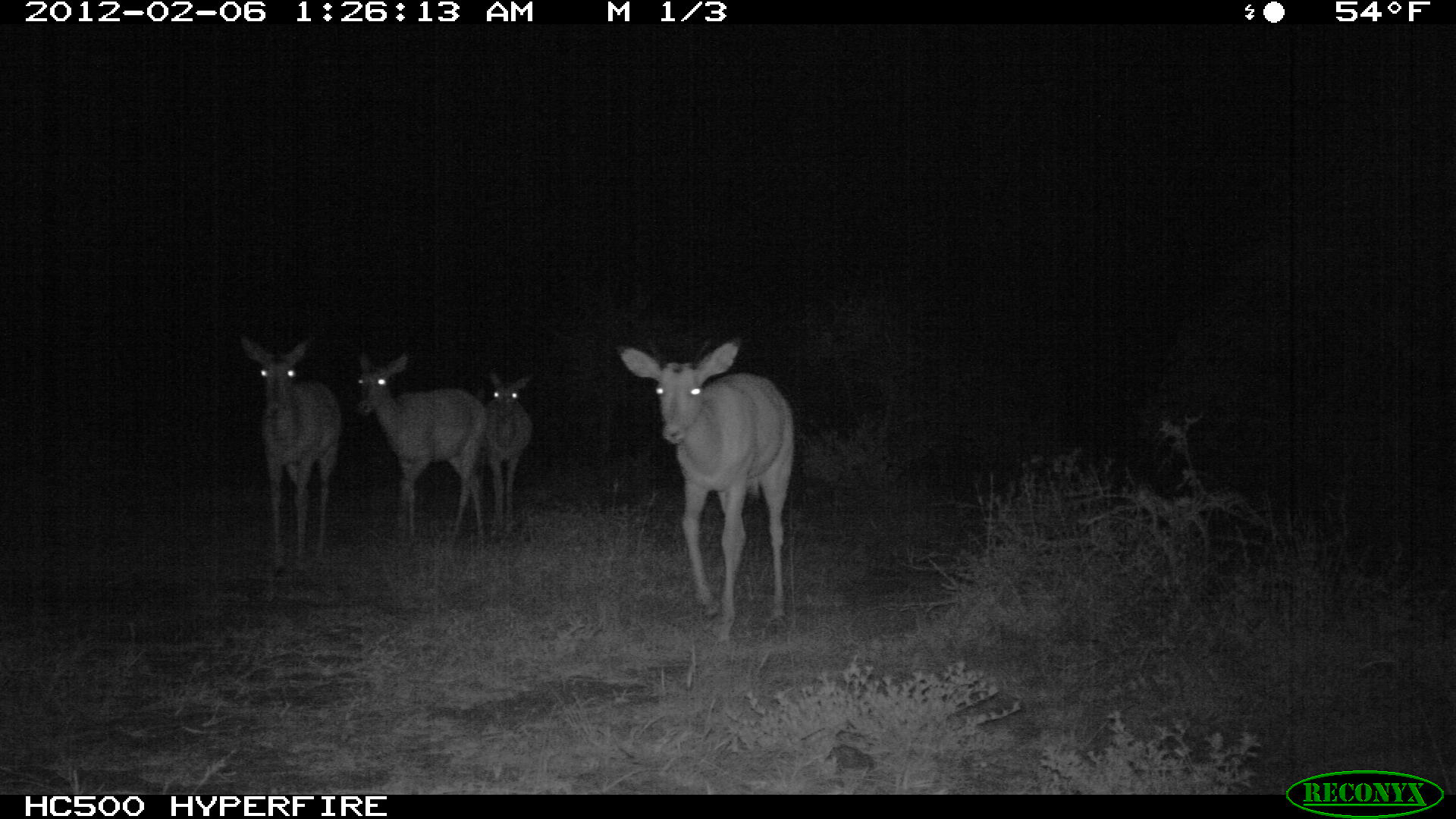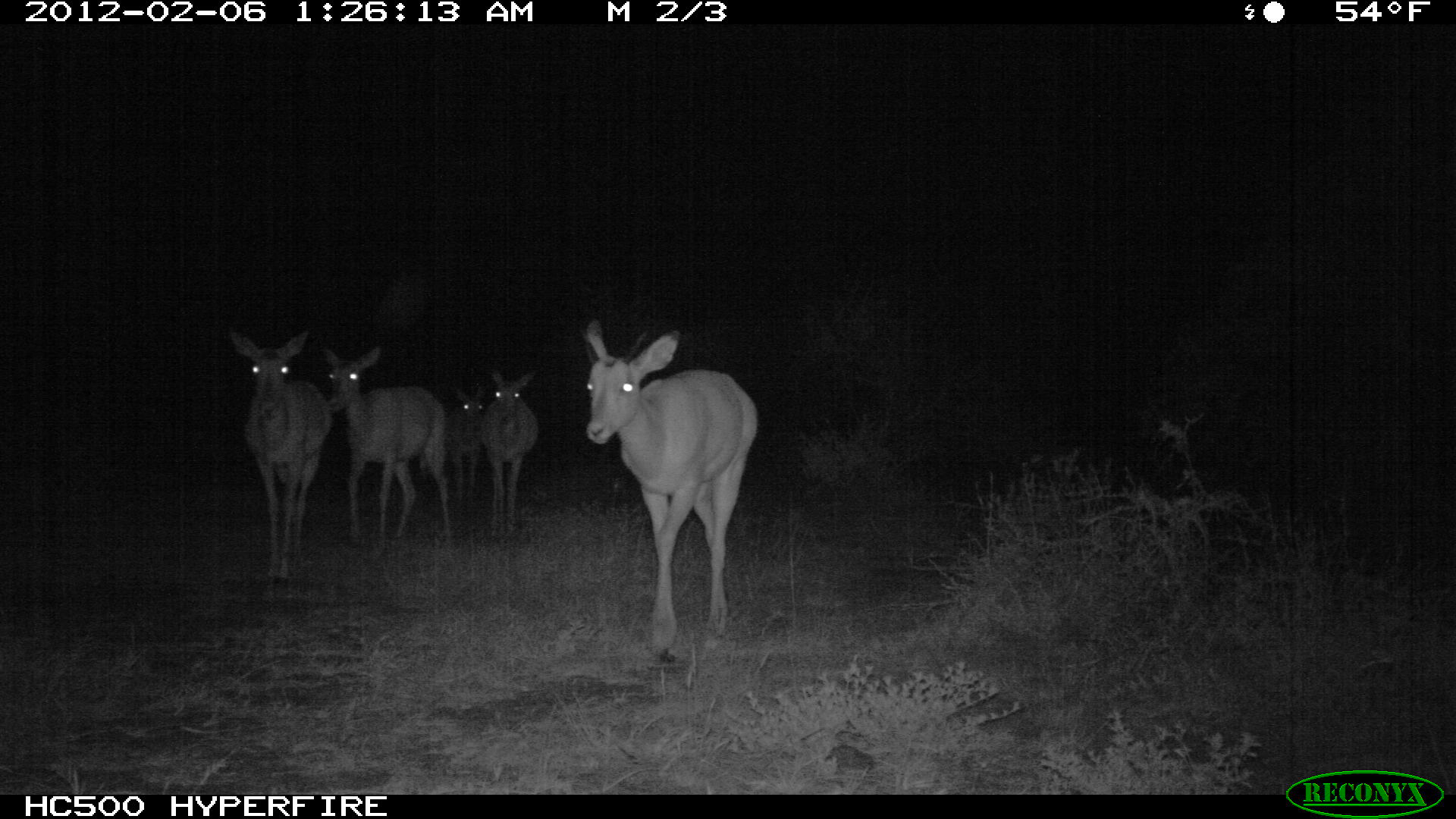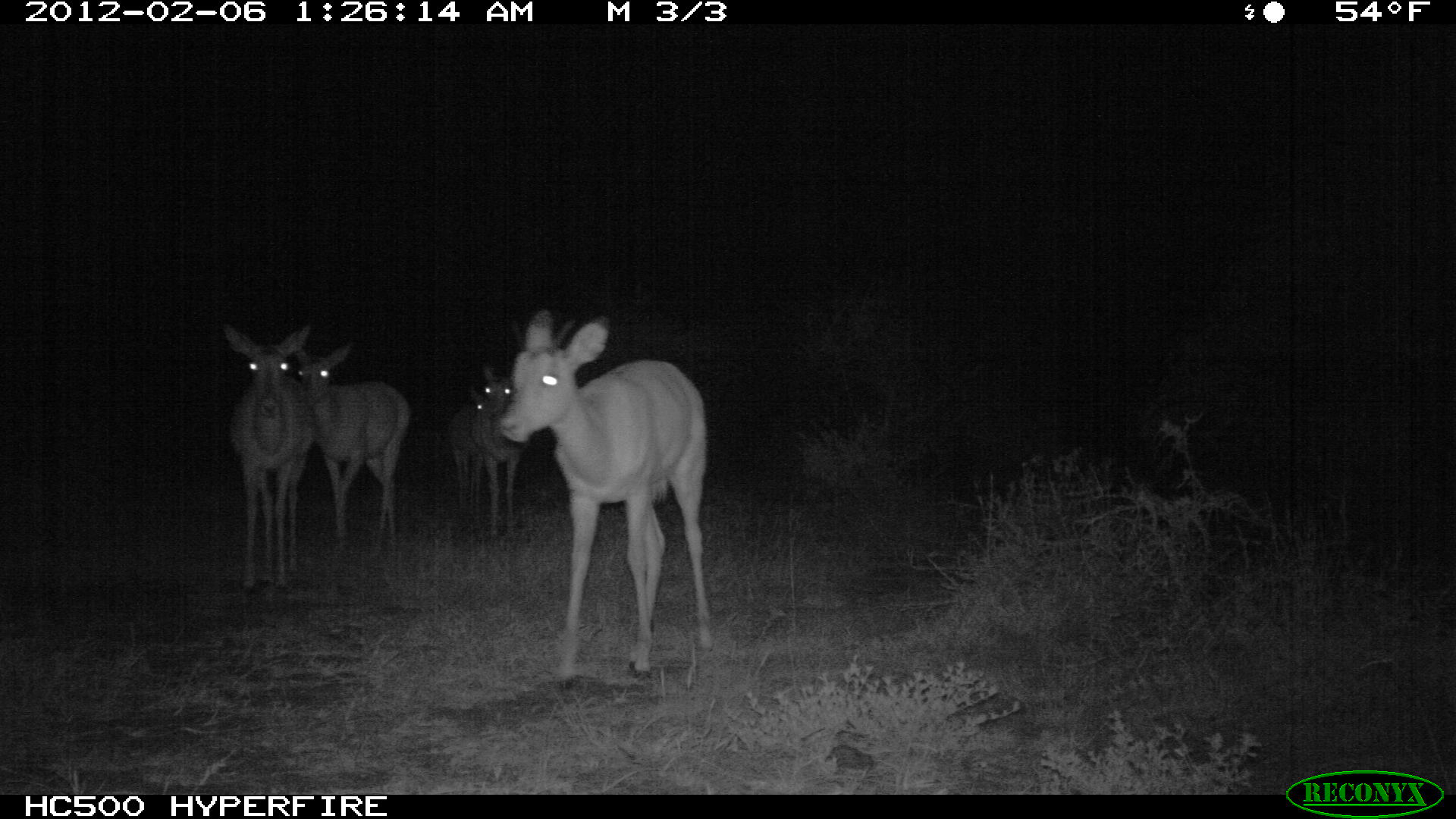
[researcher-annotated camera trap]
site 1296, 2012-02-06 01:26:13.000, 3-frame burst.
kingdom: Animalia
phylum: Chordata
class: Mammalia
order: Artiodactyla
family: Bovidae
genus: Aepyceros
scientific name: Aepyceros melampus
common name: impala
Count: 4.